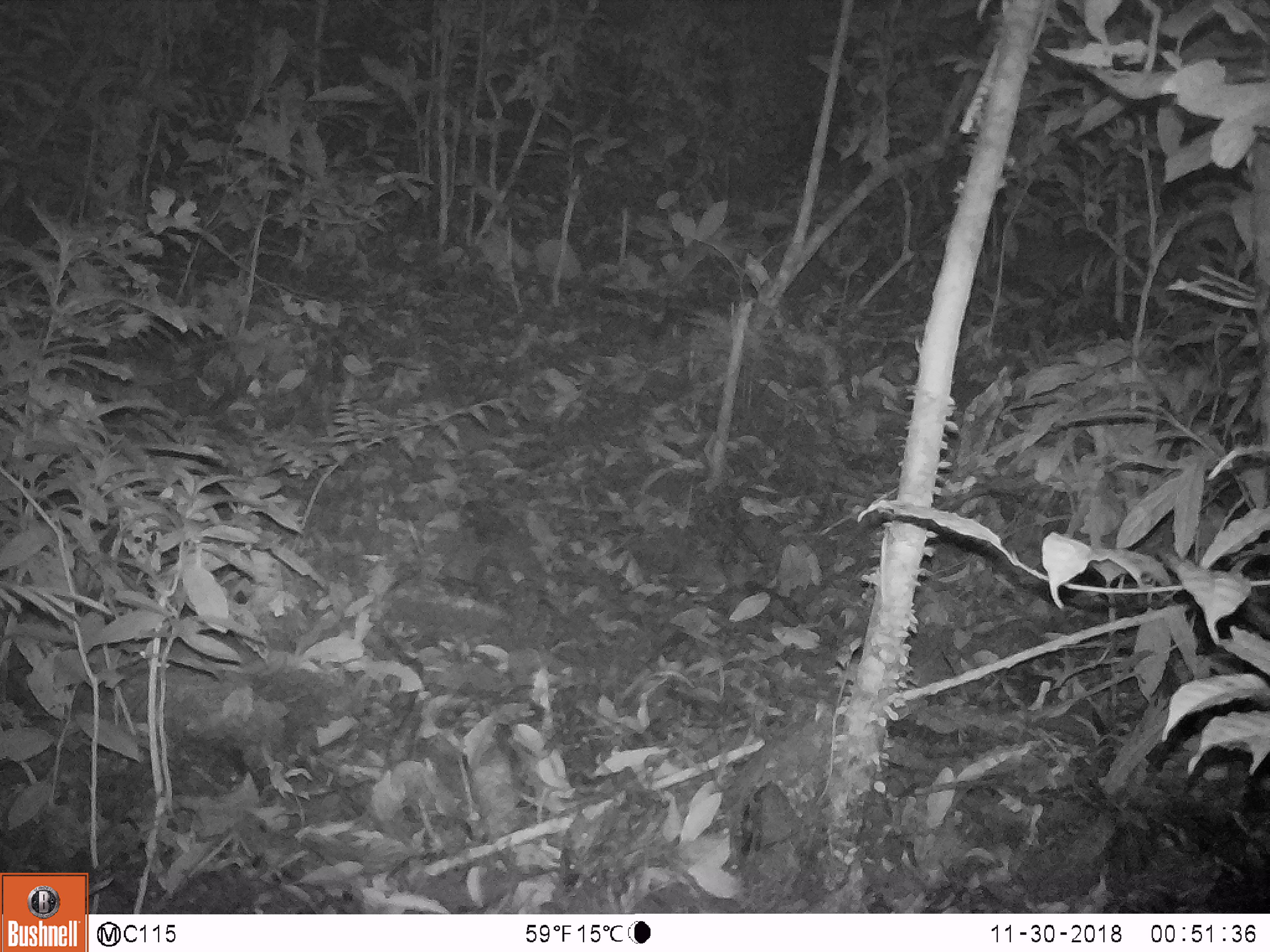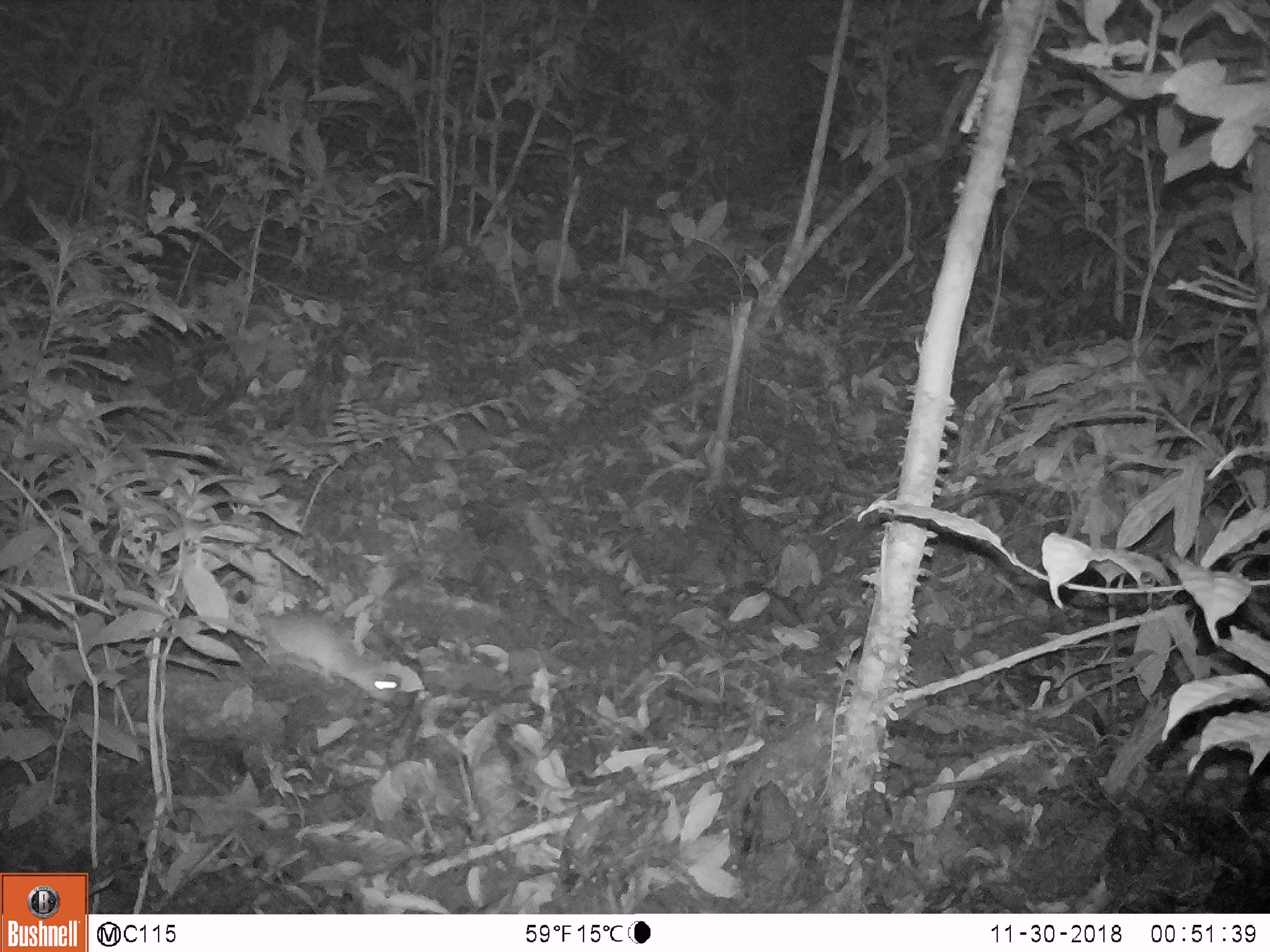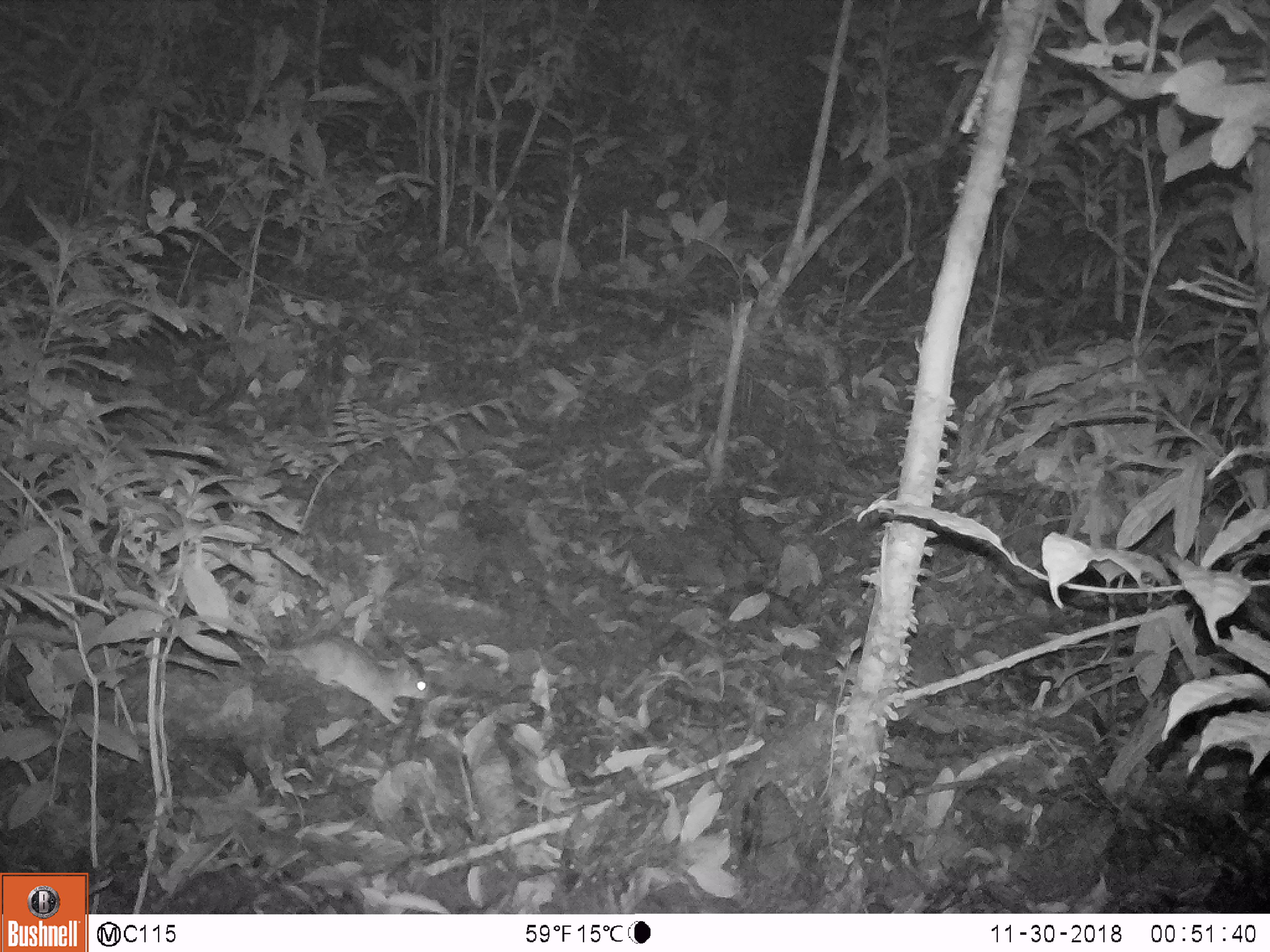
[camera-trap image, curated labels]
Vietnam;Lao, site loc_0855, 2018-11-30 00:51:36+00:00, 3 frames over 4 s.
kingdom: Animalia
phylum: Chordata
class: Mammalia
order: Rodentia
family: Muridae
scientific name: Muridae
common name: old-world mice and rats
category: unidentified murid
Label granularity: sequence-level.